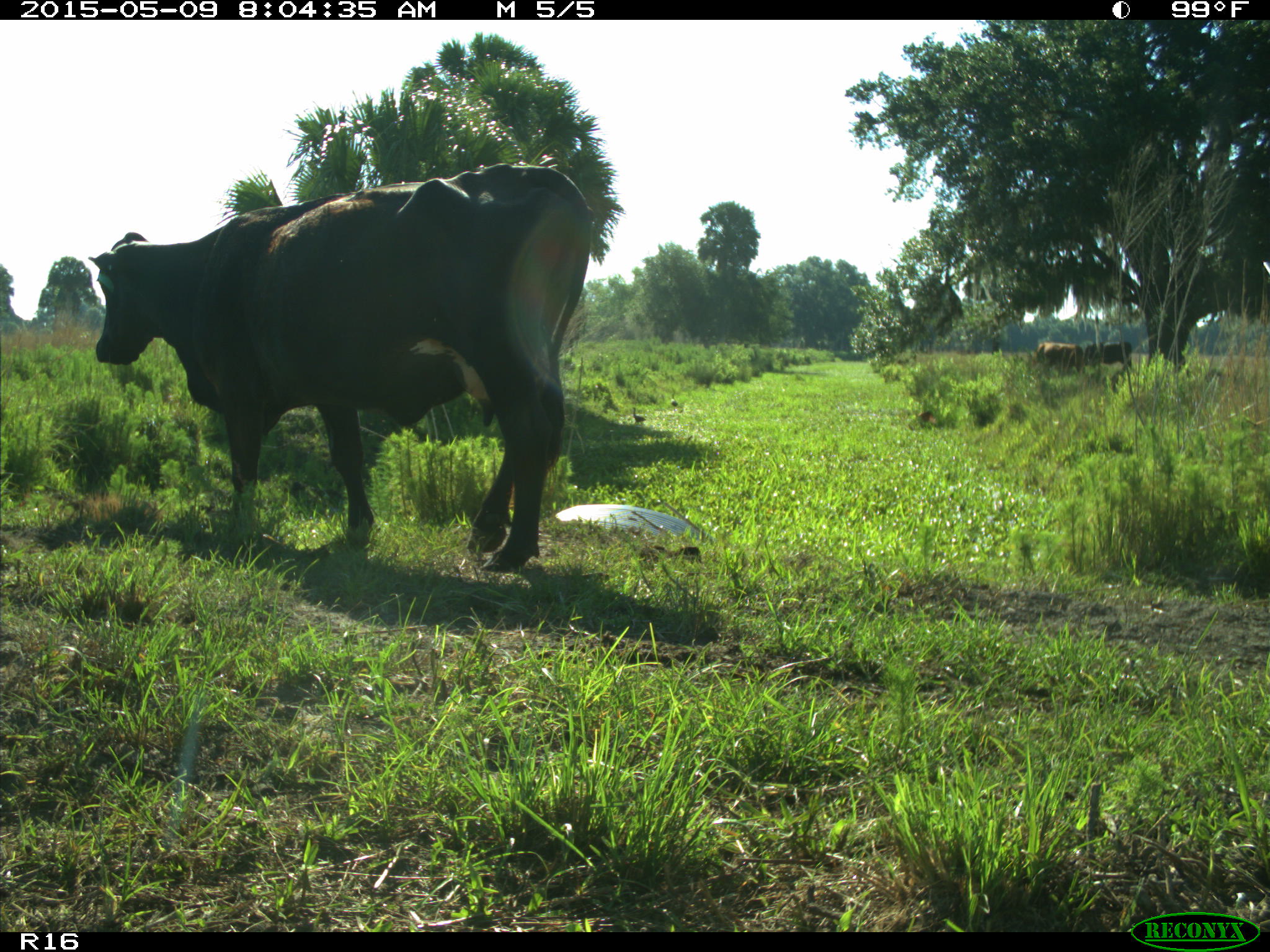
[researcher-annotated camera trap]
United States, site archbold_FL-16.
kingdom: Animalia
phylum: Chordata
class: Mammalia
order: Artiodactyla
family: Bovidae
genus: Bos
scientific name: Bos taurus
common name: domestic cow